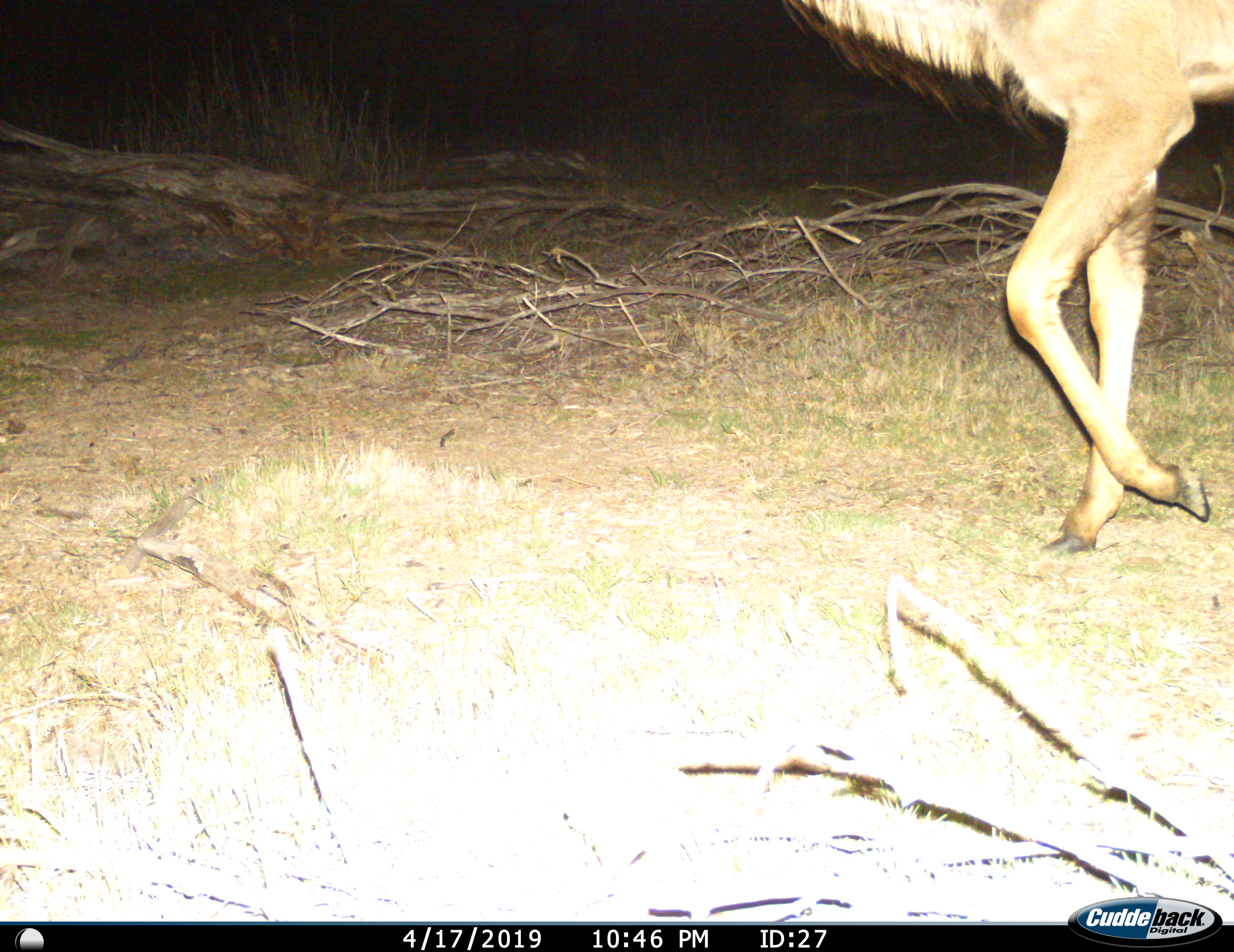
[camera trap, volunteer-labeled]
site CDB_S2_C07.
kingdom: Animalia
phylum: Chordata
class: Mammalia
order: Artiodactyla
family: Bovidae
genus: Tragelaphus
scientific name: Tragelaphus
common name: kudu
Kudu (Tragelaphus), count 1. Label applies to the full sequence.